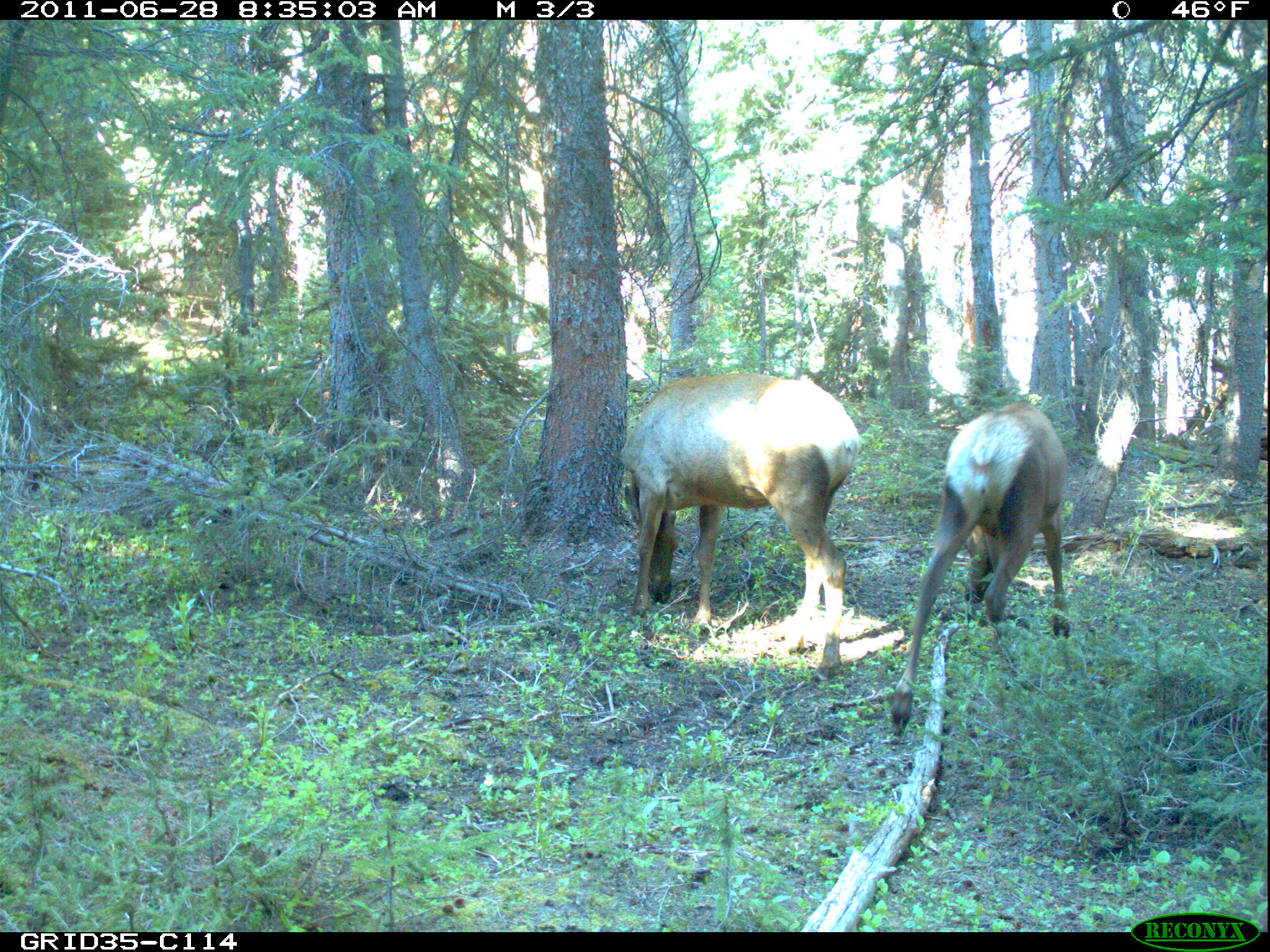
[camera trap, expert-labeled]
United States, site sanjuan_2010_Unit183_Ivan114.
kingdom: Animalia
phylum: Chordata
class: Mammalia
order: Artiodactyla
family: Cervidae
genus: Cervus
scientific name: Cervus elaphus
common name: red deer